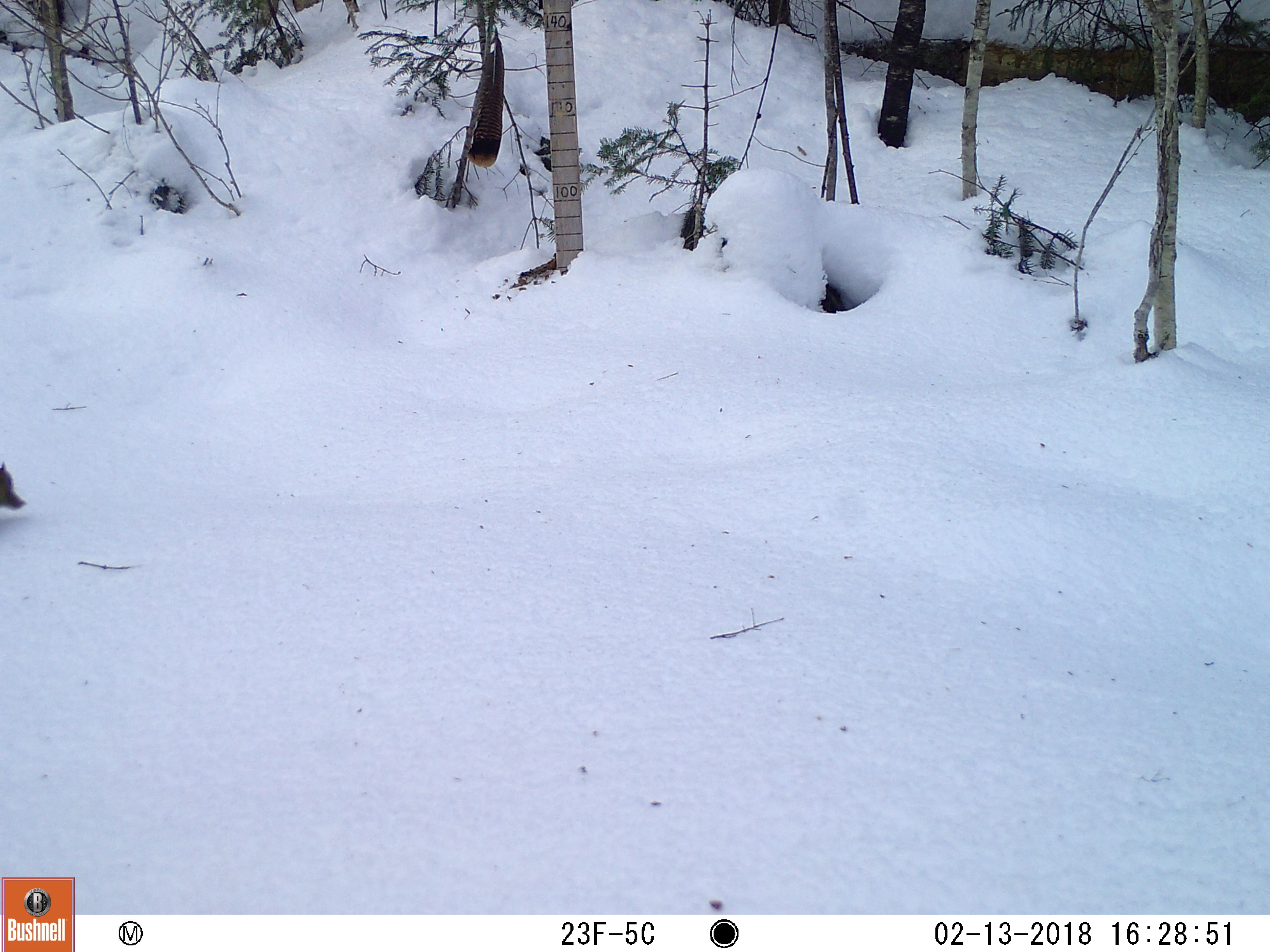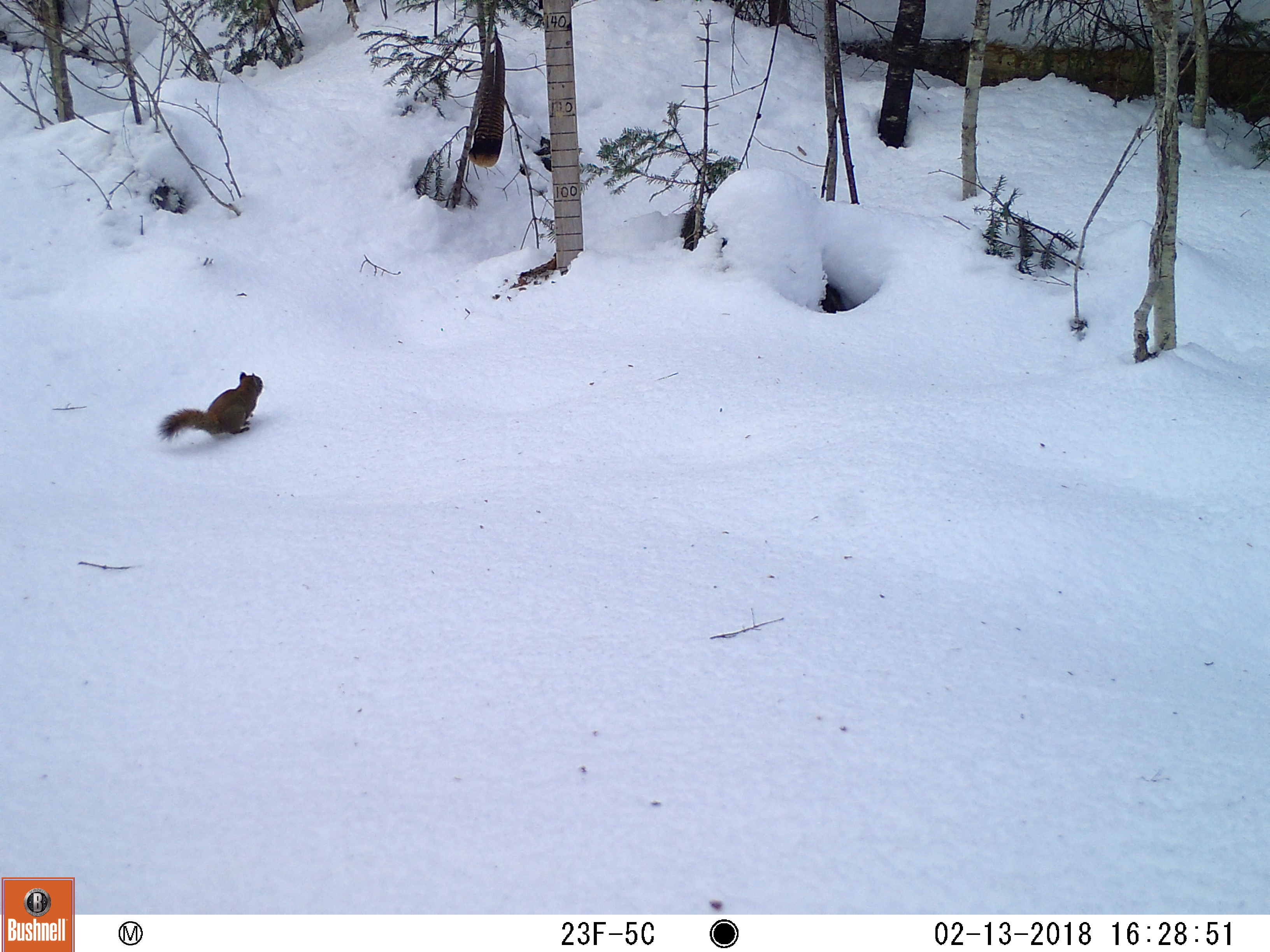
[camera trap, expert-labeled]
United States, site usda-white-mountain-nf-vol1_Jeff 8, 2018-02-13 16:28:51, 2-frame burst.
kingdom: Animalia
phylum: Chordata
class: Mammalia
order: Rodentia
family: Sciuridae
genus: Tamiasciurus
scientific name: Tamiasciurus hudsonicus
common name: red squirrel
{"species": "red squirrel (Tamiasciurus hudsonicus)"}